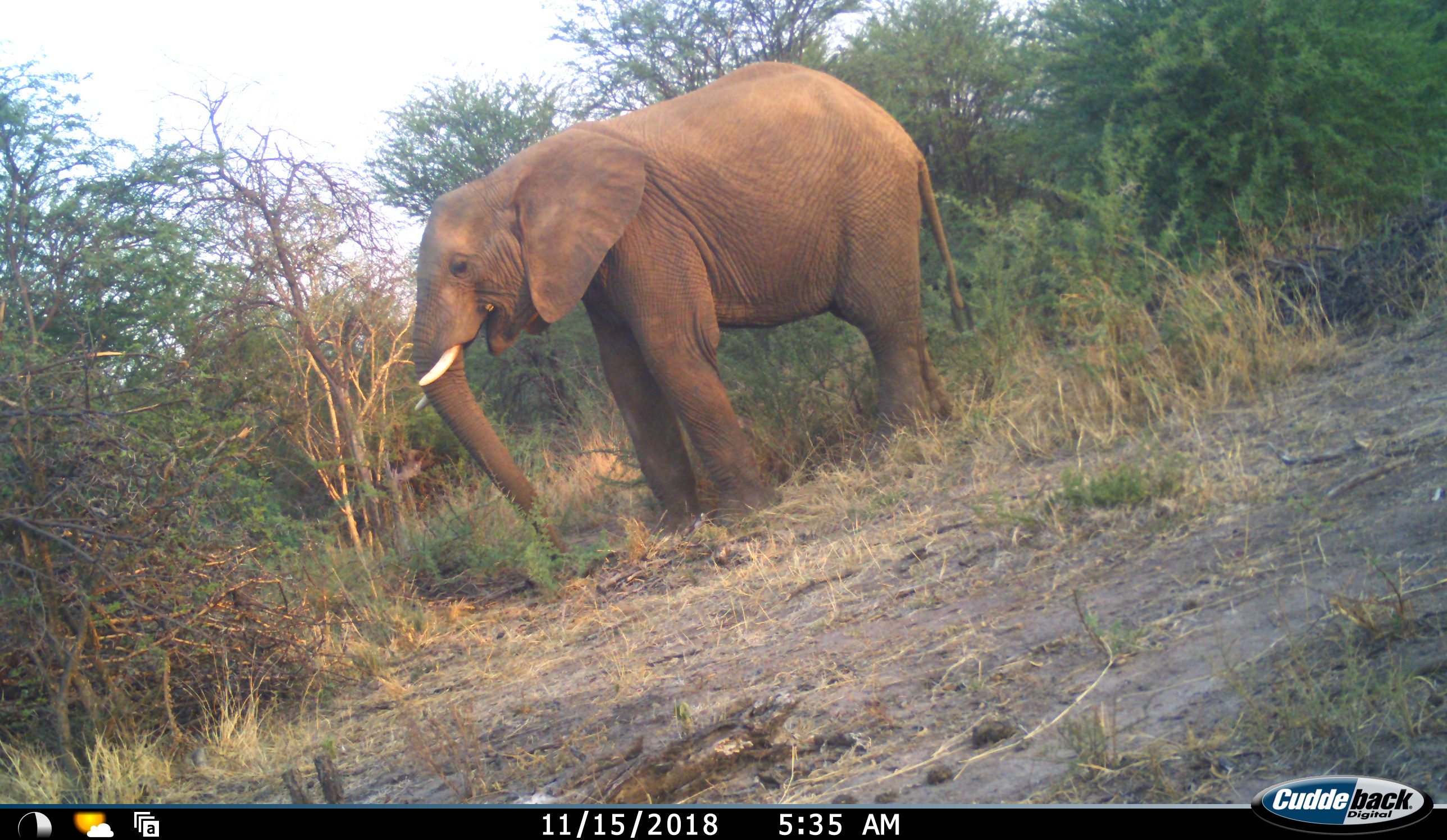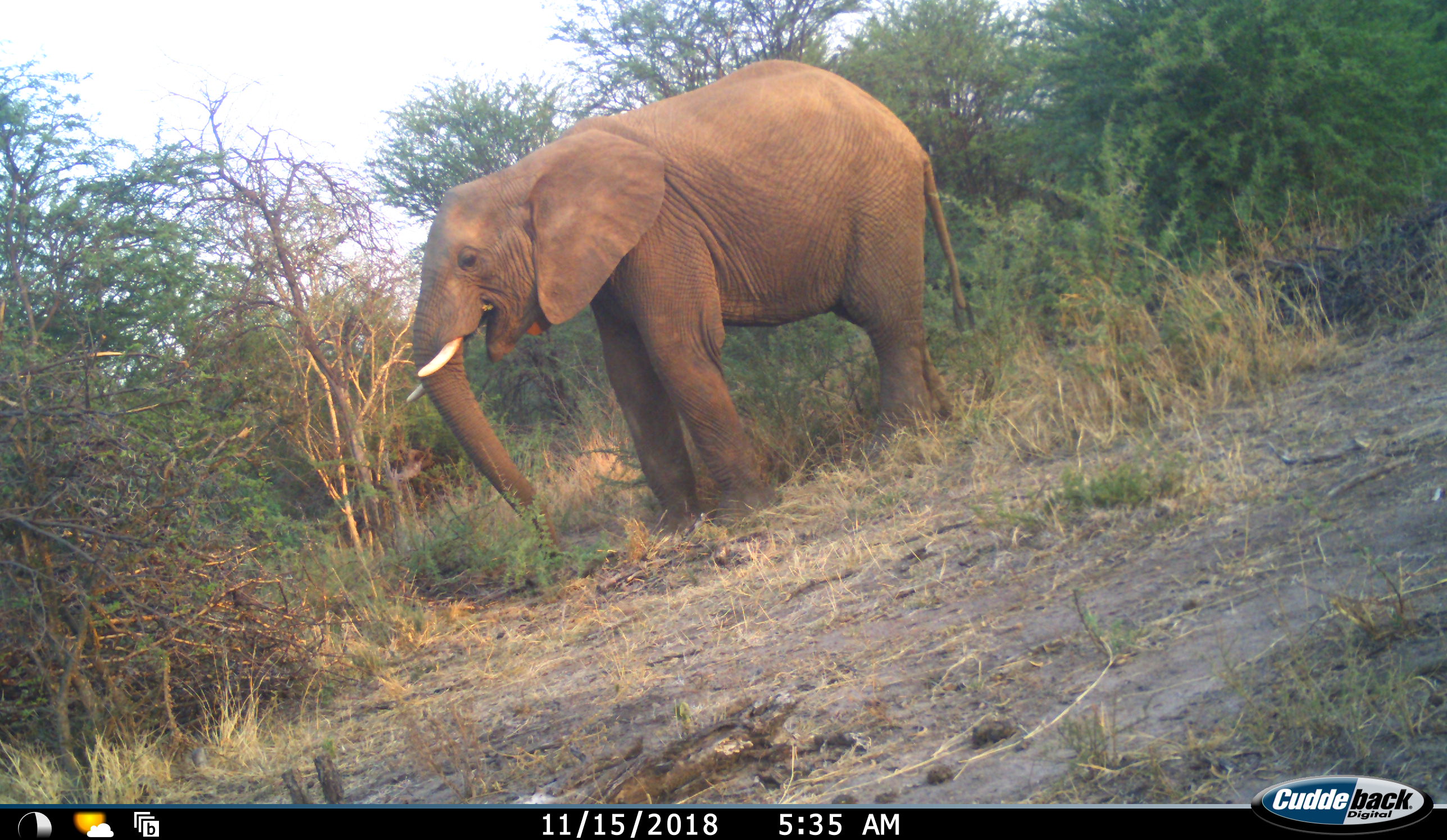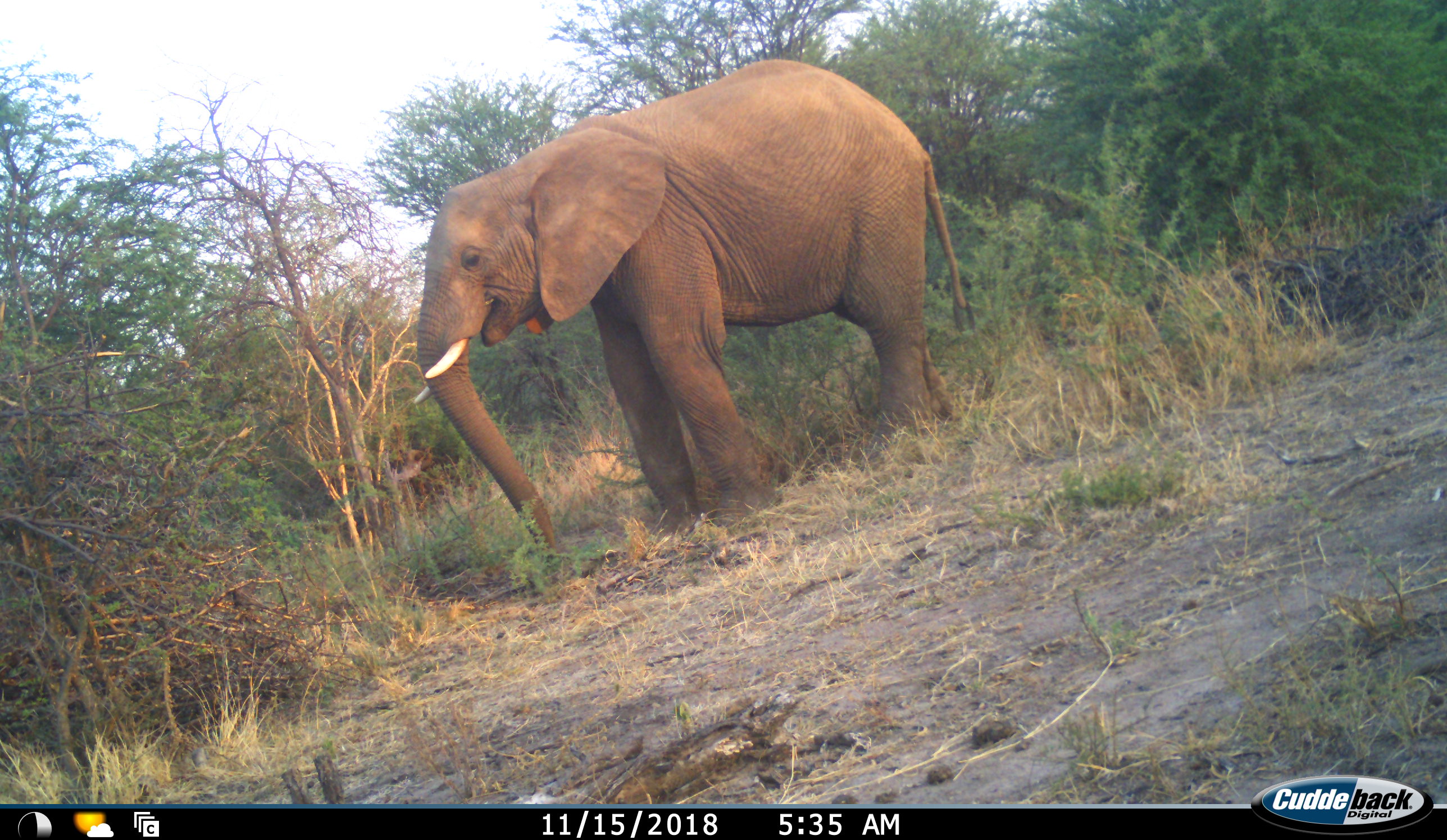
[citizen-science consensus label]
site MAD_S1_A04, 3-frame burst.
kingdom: Animalia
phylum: Chordata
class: Mammalia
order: Proboscidea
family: Elephantidae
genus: Loxodonta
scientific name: Loxodonta africana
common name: african bush elephant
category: elephant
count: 1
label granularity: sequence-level